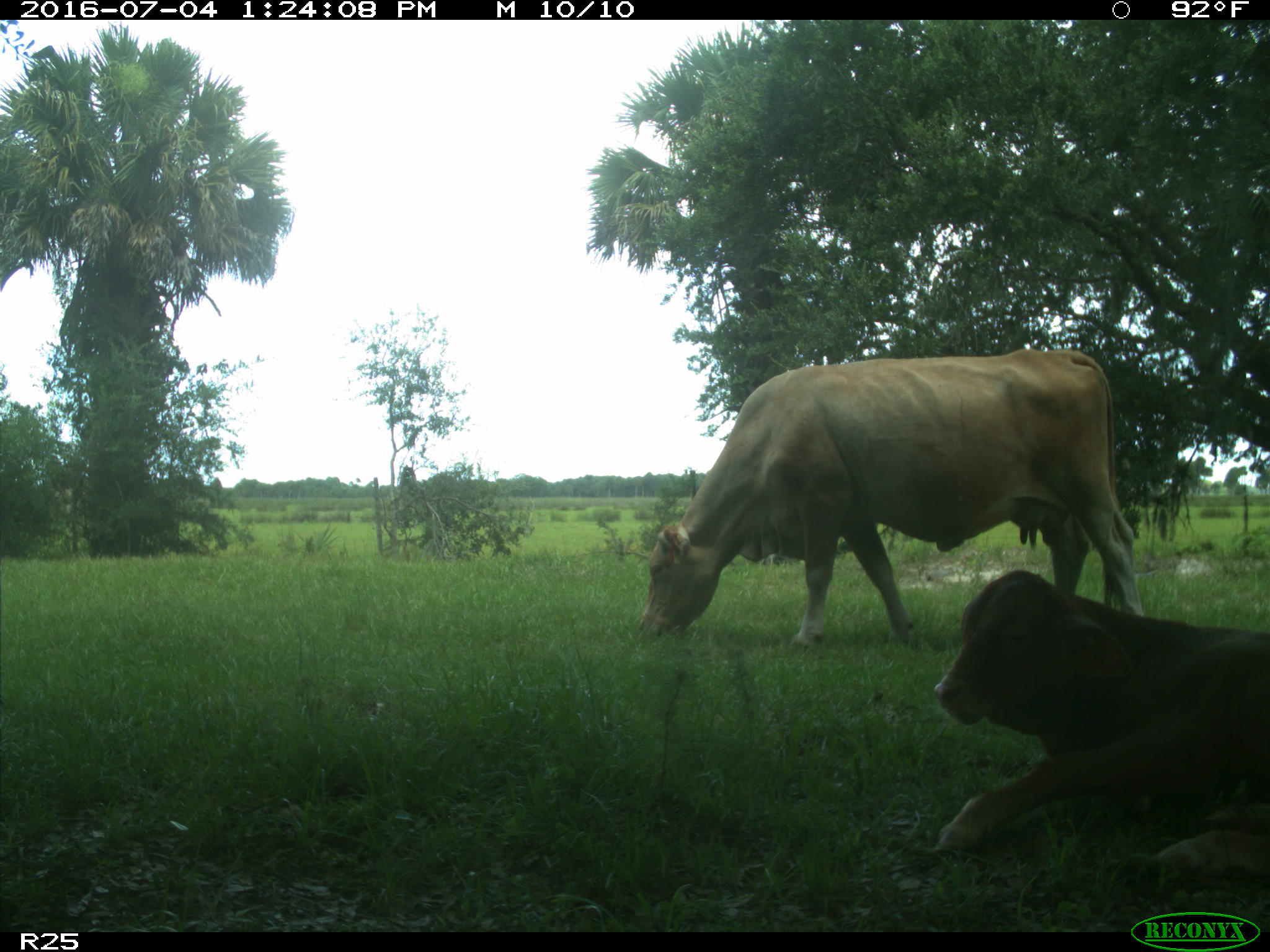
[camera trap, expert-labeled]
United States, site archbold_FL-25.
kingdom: Animalia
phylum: Chordata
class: Mammalia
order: Artiodactyla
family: Bovidae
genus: Bos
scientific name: Bos taurus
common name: domestic cow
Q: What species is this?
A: Bos taurus (domestic cow).